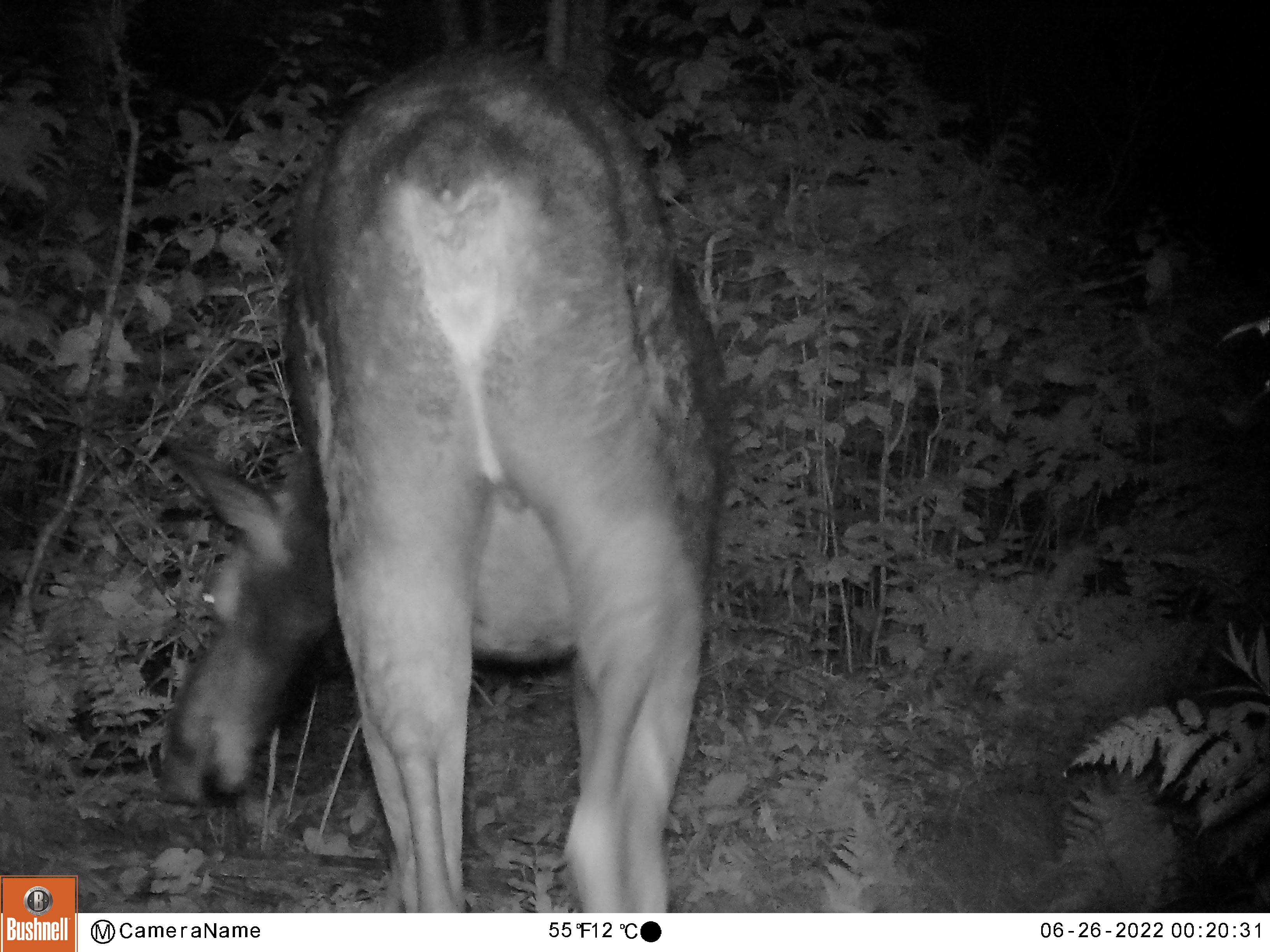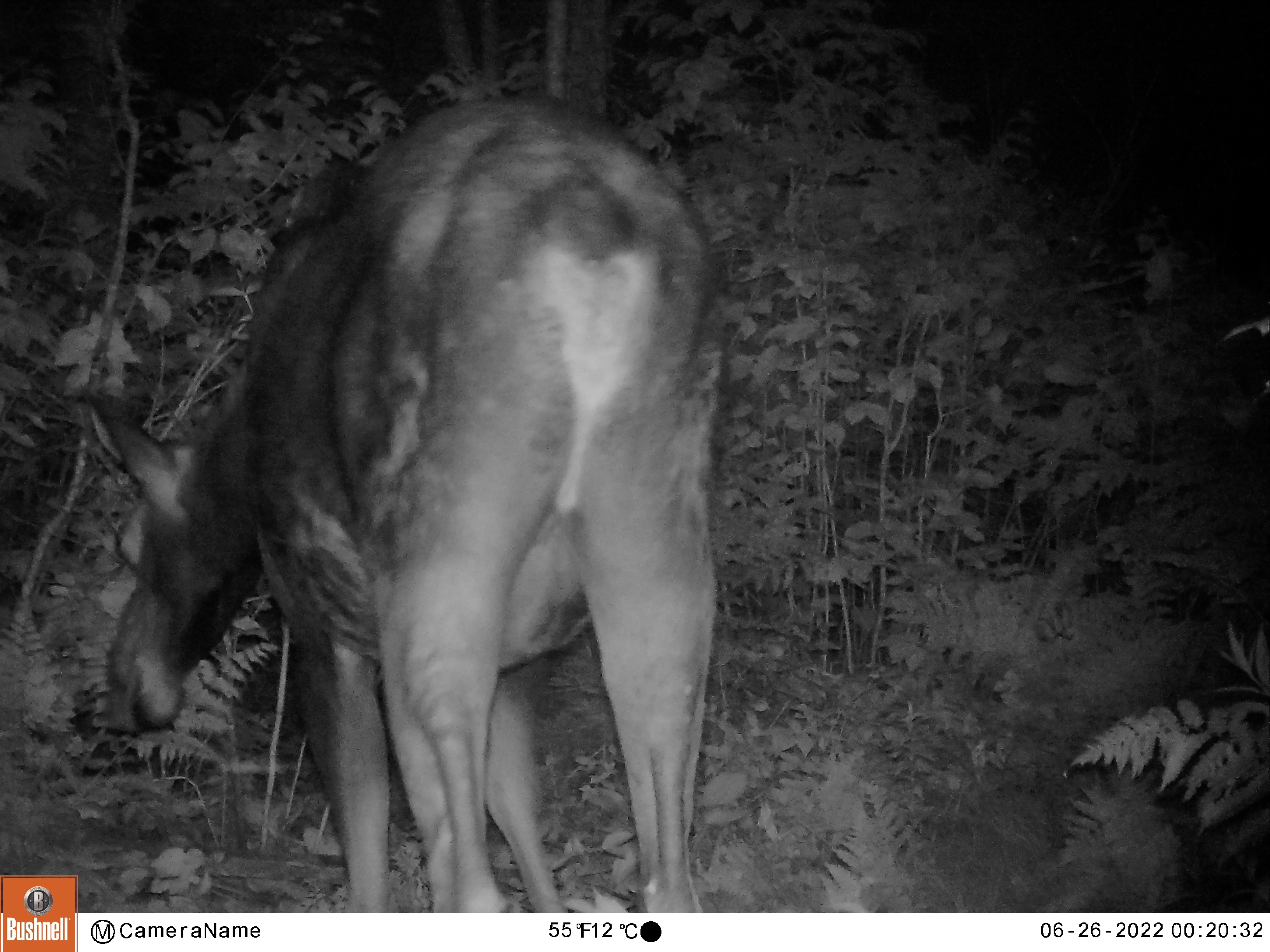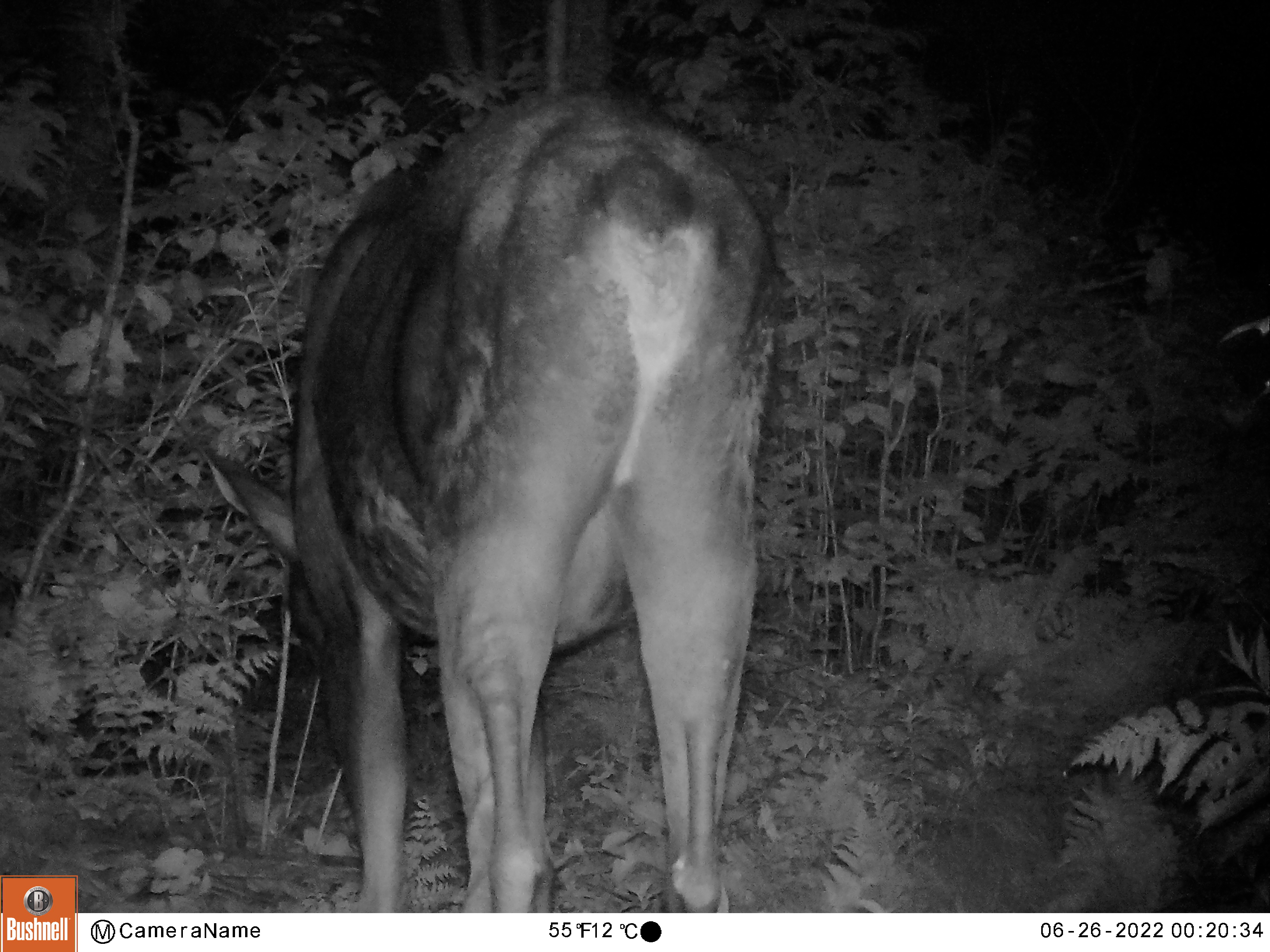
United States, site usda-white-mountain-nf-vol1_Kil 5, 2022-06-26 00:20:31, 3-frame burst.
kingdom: Animalia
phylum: Chordata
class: Mammalia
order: Artiodactyla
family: Cervidae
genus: Alces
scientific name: Alces alces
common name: moose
Moose (Alces alces).